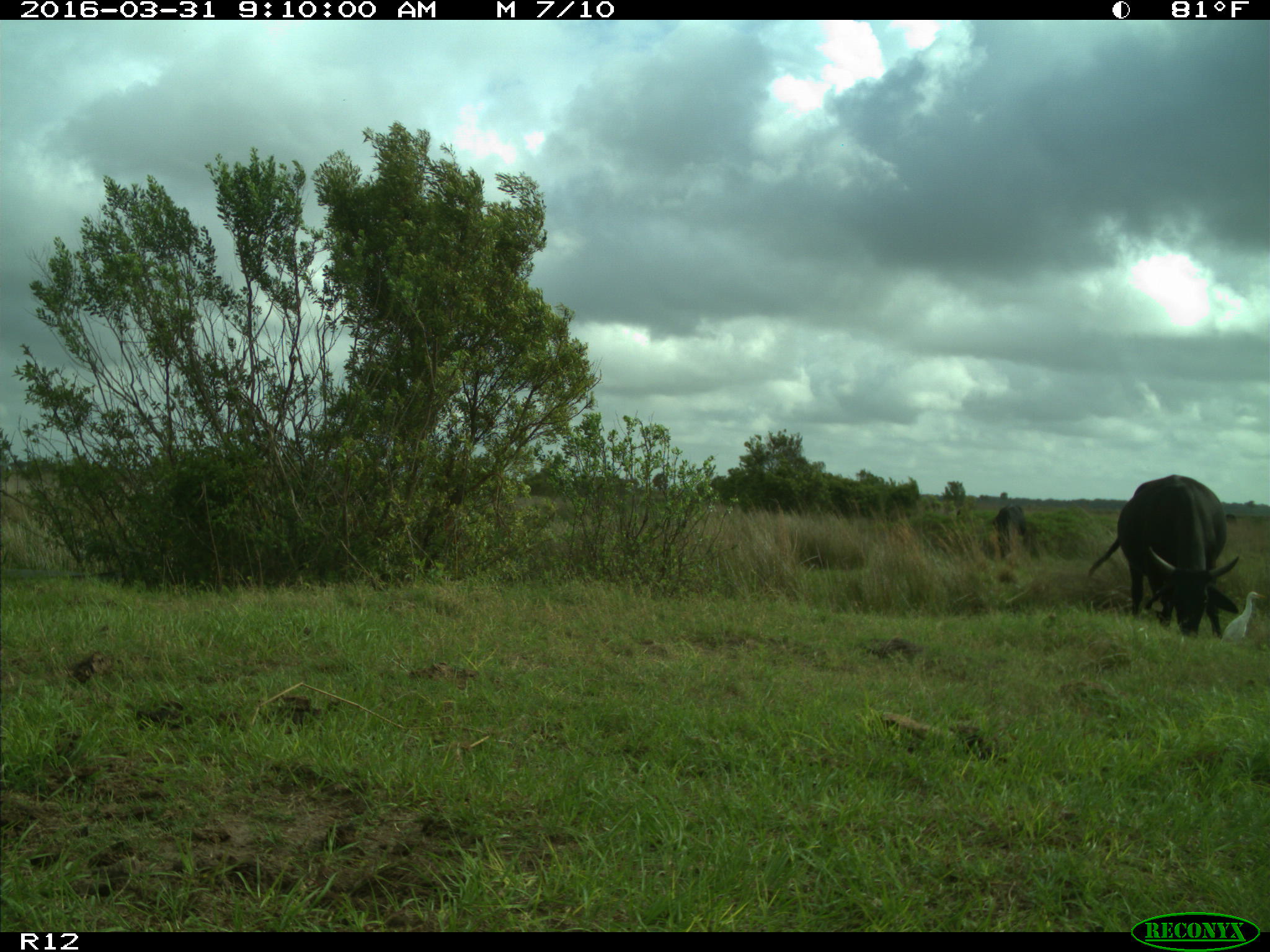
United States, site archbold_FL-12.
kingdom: Animalia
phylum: Chordata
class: Mammalia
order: Artiodactyla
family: Bovidae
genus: Bos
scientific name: Bos taurus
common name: domestic cow